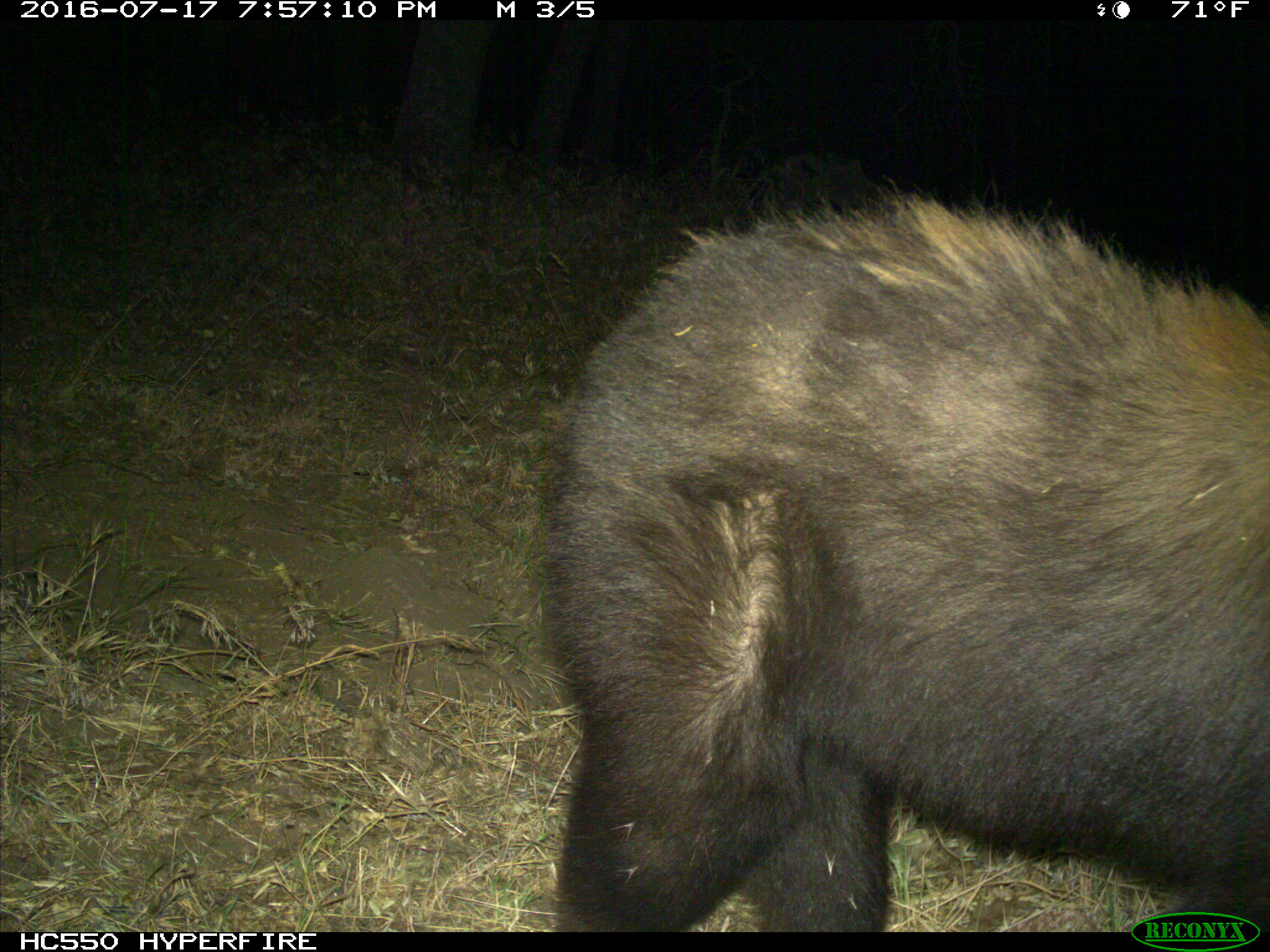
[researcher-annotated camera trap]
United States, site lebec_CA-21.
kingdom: Animalia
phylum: Chordata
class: Mammalia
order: Carnivora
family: Ursidae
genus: Ursus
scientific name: Ursus americanus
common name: american black bear